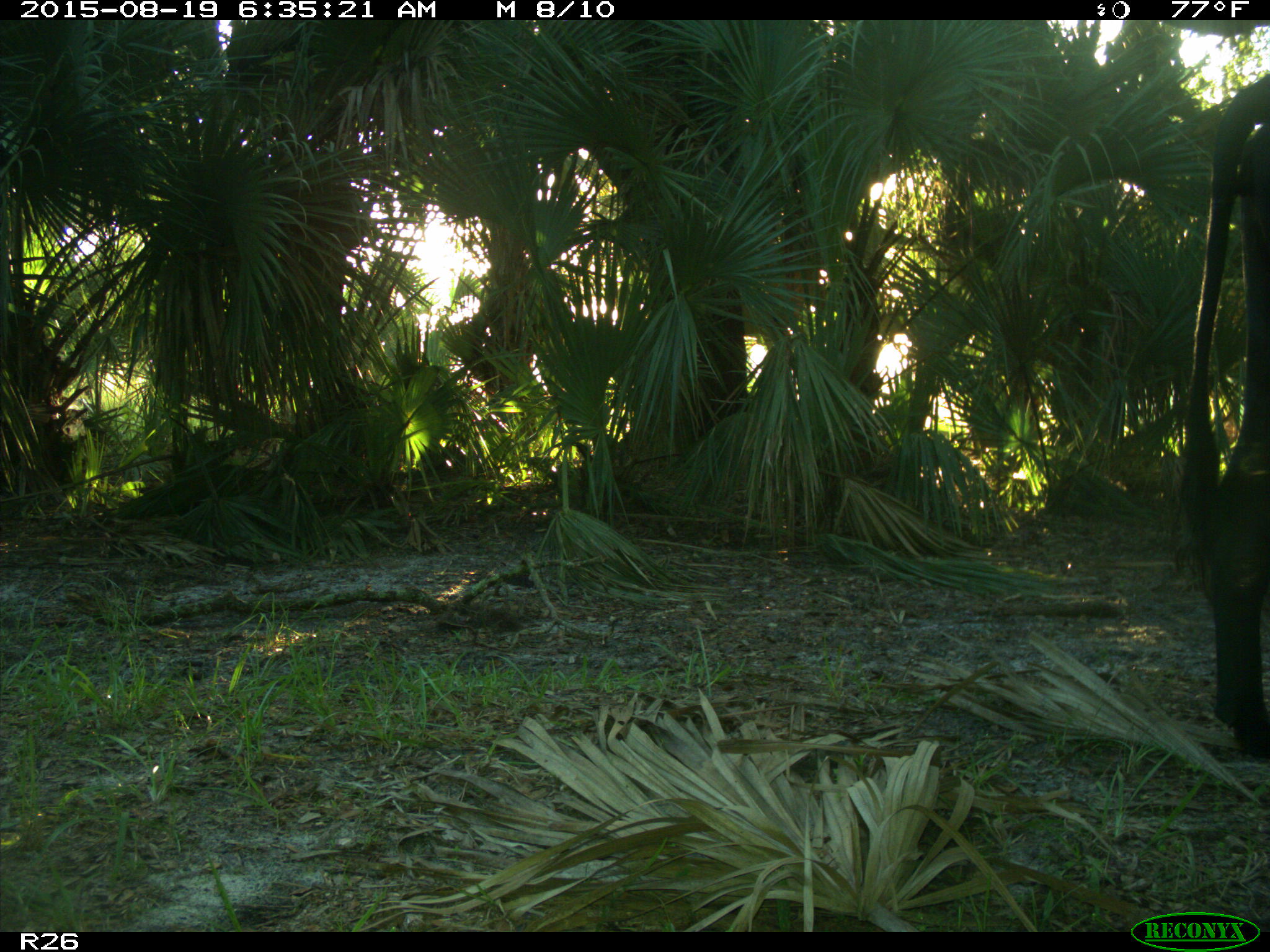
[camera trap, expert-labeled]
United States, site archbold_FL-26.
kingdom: Animalia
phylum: Chordata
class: Mammalia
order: Artiodactyla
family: Bovidae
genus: Bos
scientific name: Bos taurus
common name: domestic cow